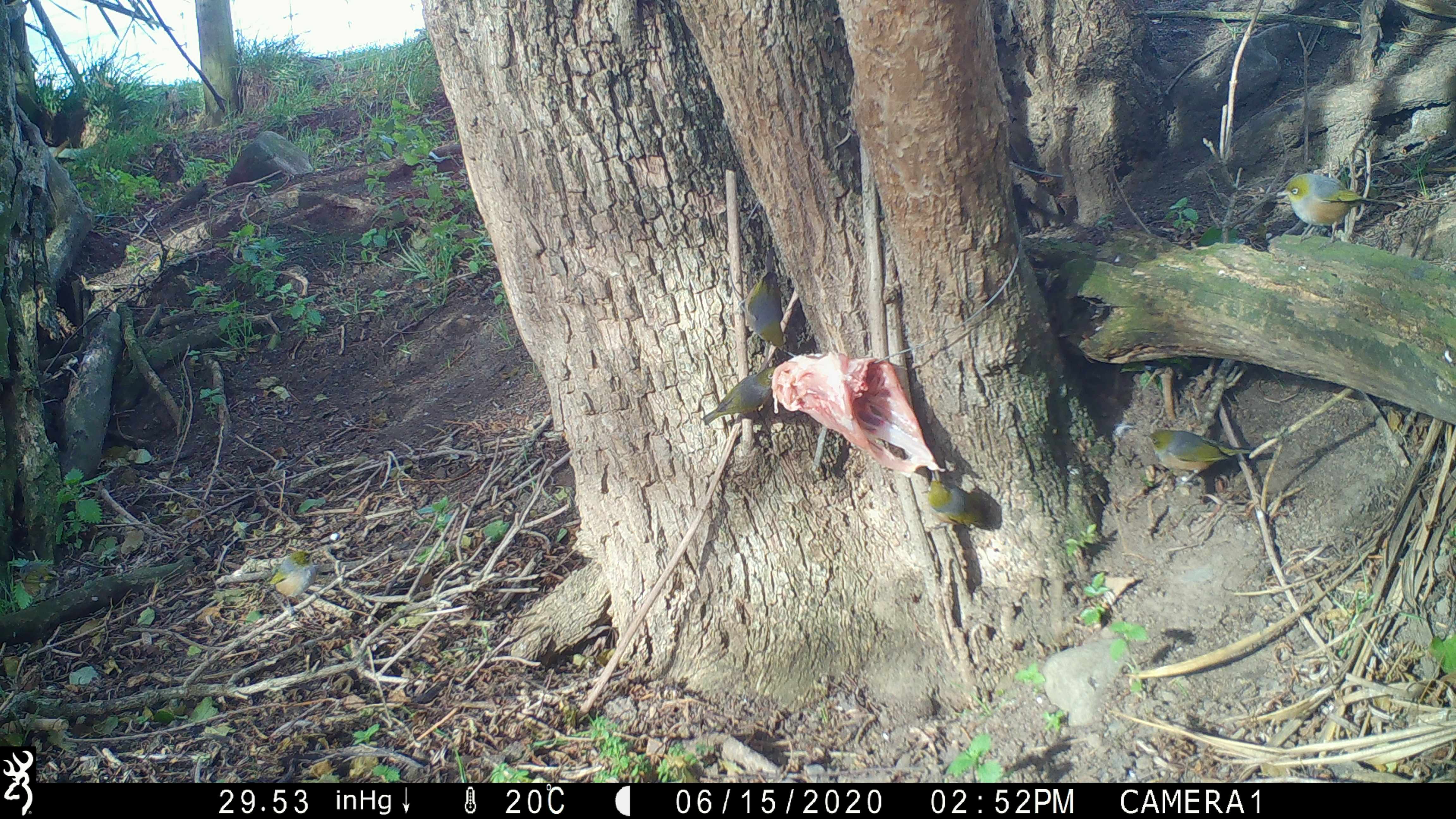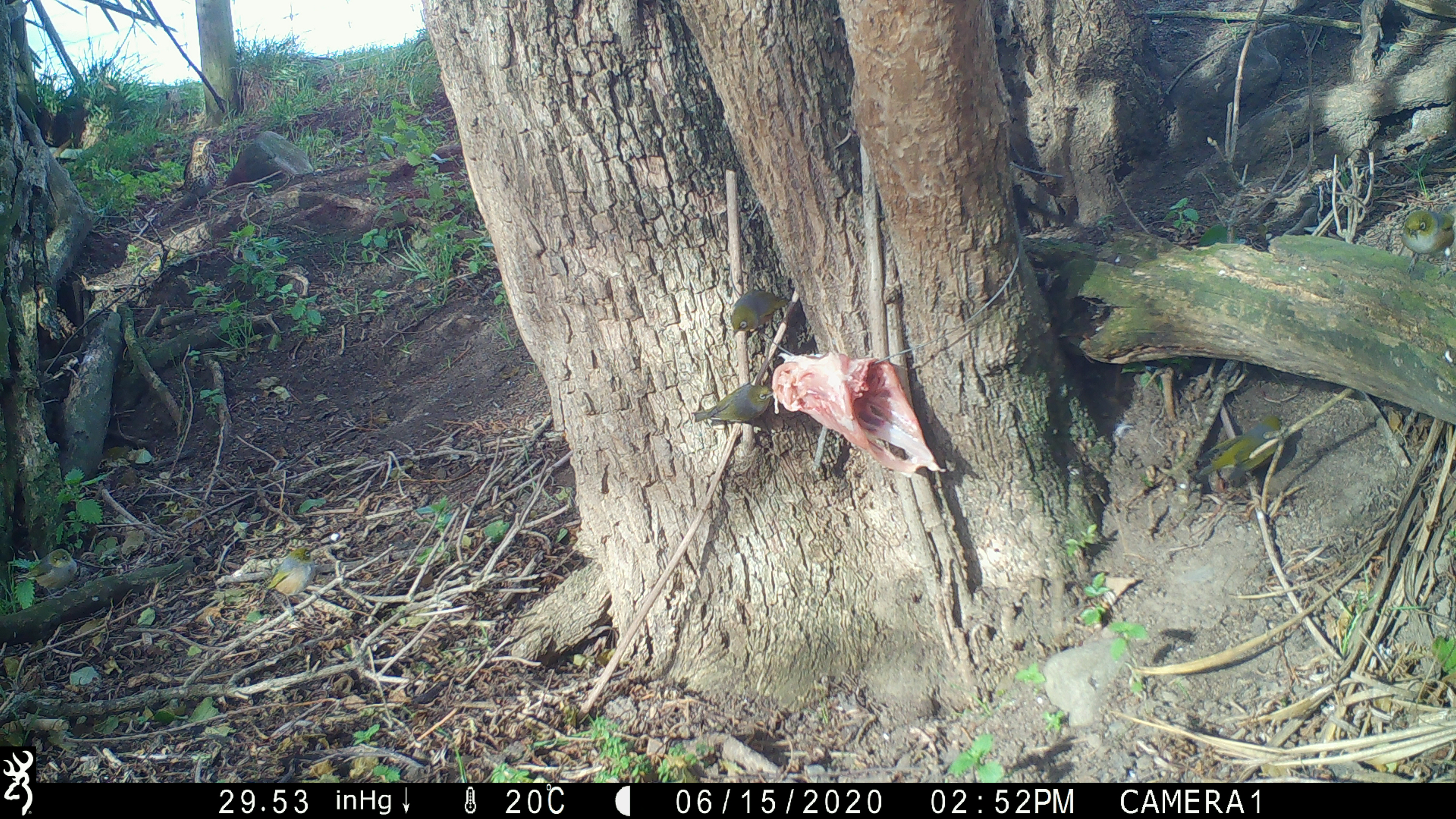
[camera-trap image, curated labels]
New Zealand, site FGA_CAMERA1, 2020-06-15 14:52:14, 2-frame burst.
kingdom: Animalia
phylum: Chordata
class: Aves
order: Passeriformes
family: Zosteropidae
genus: Zosterops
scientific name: Zosterops lateralis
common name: silvereye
Silvereye (Zosterops lateralis).